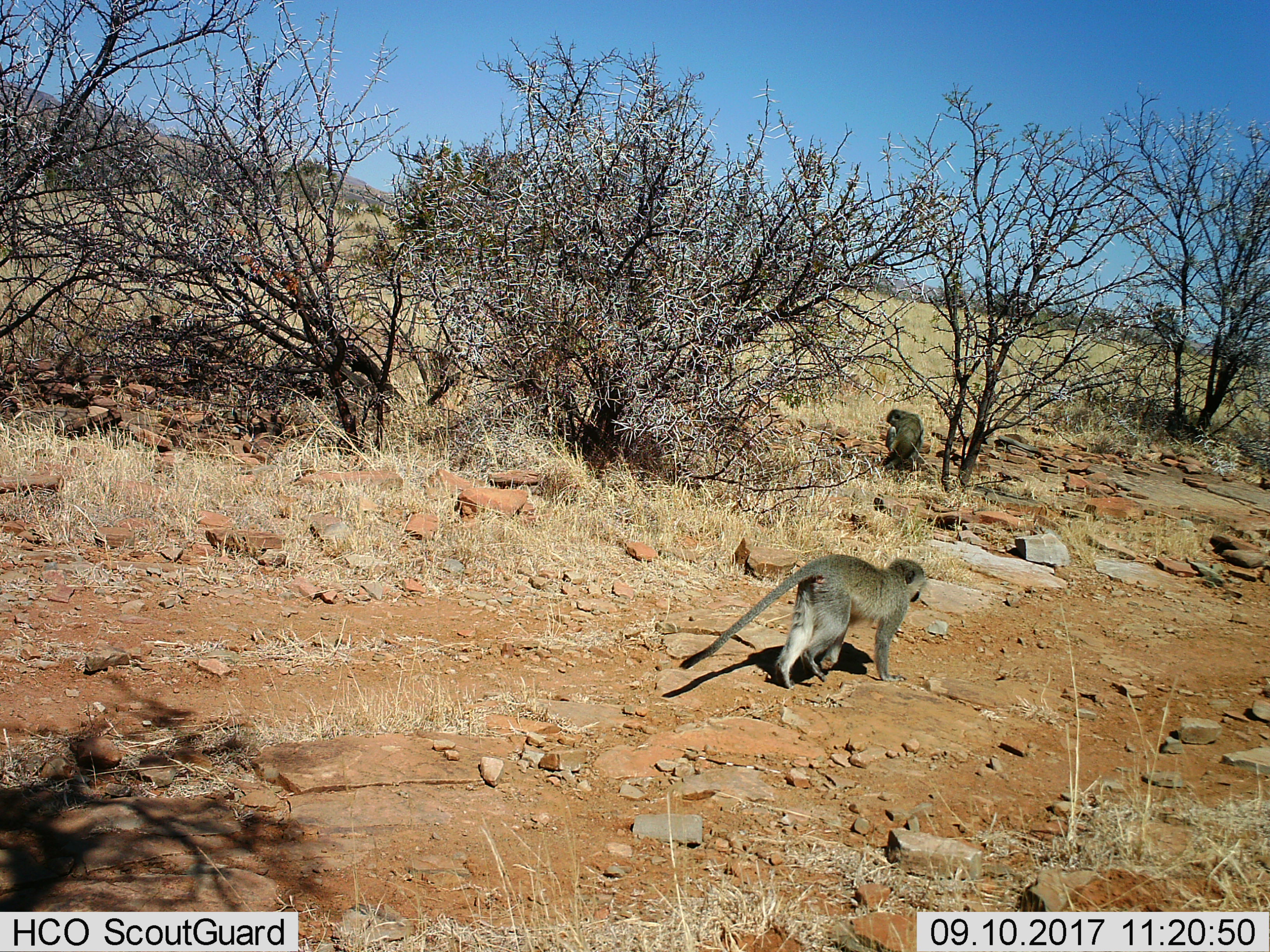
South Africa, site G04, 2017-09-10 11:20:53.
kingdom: Animalia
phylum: Chordata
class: Mammalia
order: Primates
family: Cercopithecidae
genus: Chlorocebus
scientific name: Chlorocebus pygerythrus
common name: vervet monkey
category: monkeyvervet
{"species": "monkeyvervet (vervet monkey) (Chlorocebus pygerythrus)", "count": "2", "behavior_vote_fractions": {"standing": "29%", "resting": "14%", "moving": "86%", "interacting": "14%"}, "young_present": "14%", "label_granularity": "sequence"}